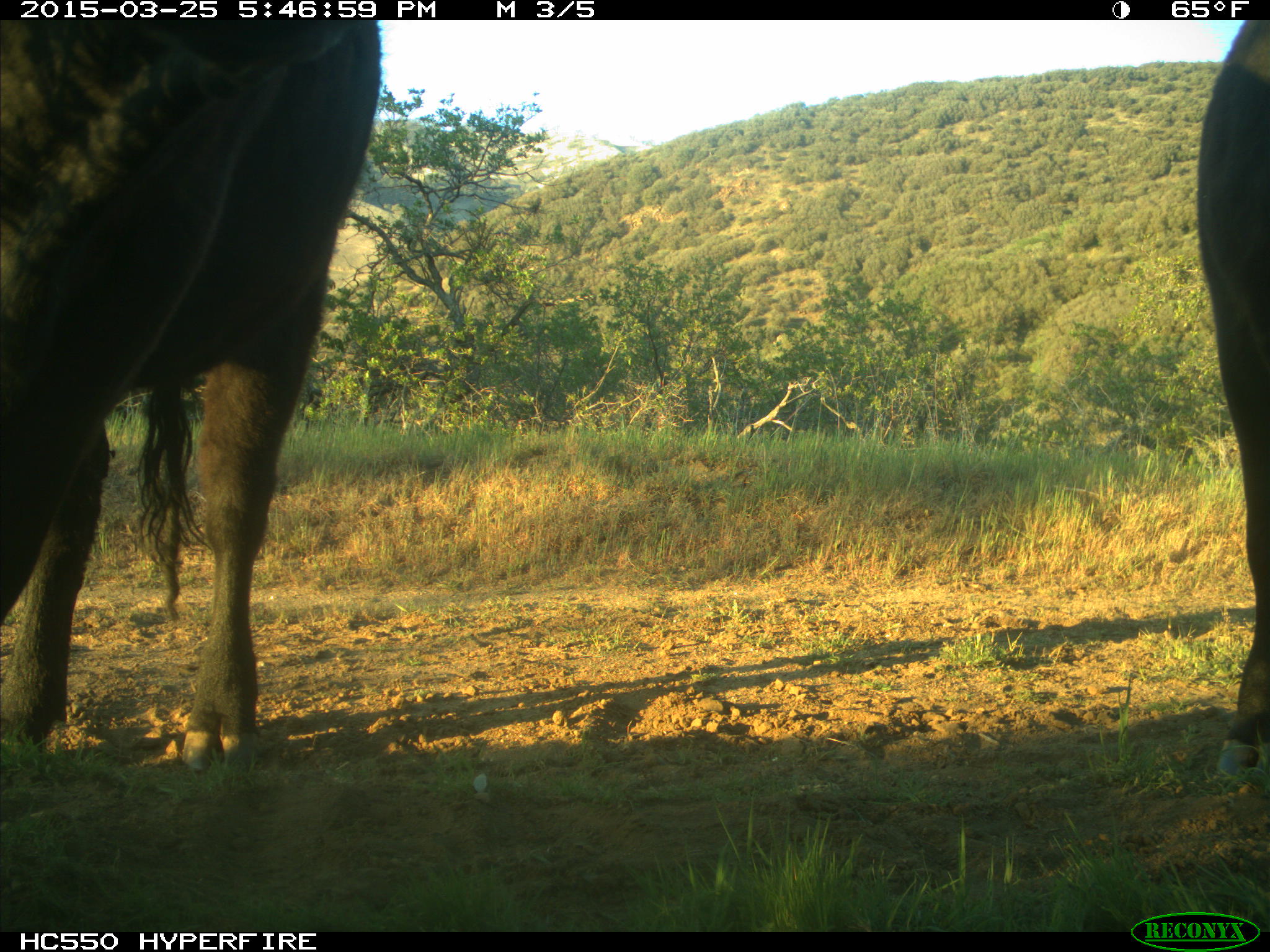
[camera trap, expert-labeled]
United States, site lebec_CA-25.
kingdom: Animalia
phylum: Chordata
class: Mammalia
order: Artiodactyla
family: Bovidae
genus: Bos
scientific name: Bos taurus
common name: domestic cow